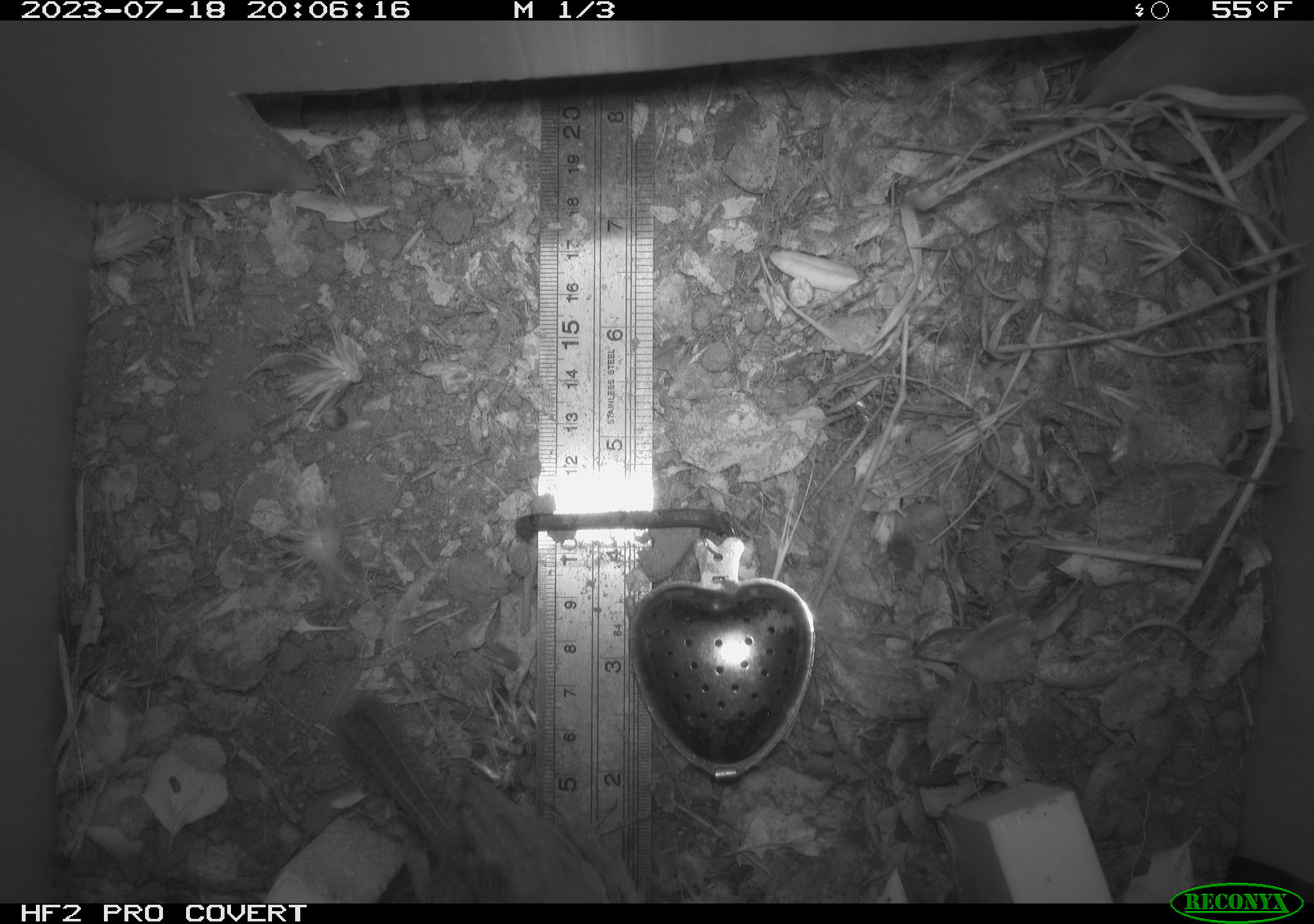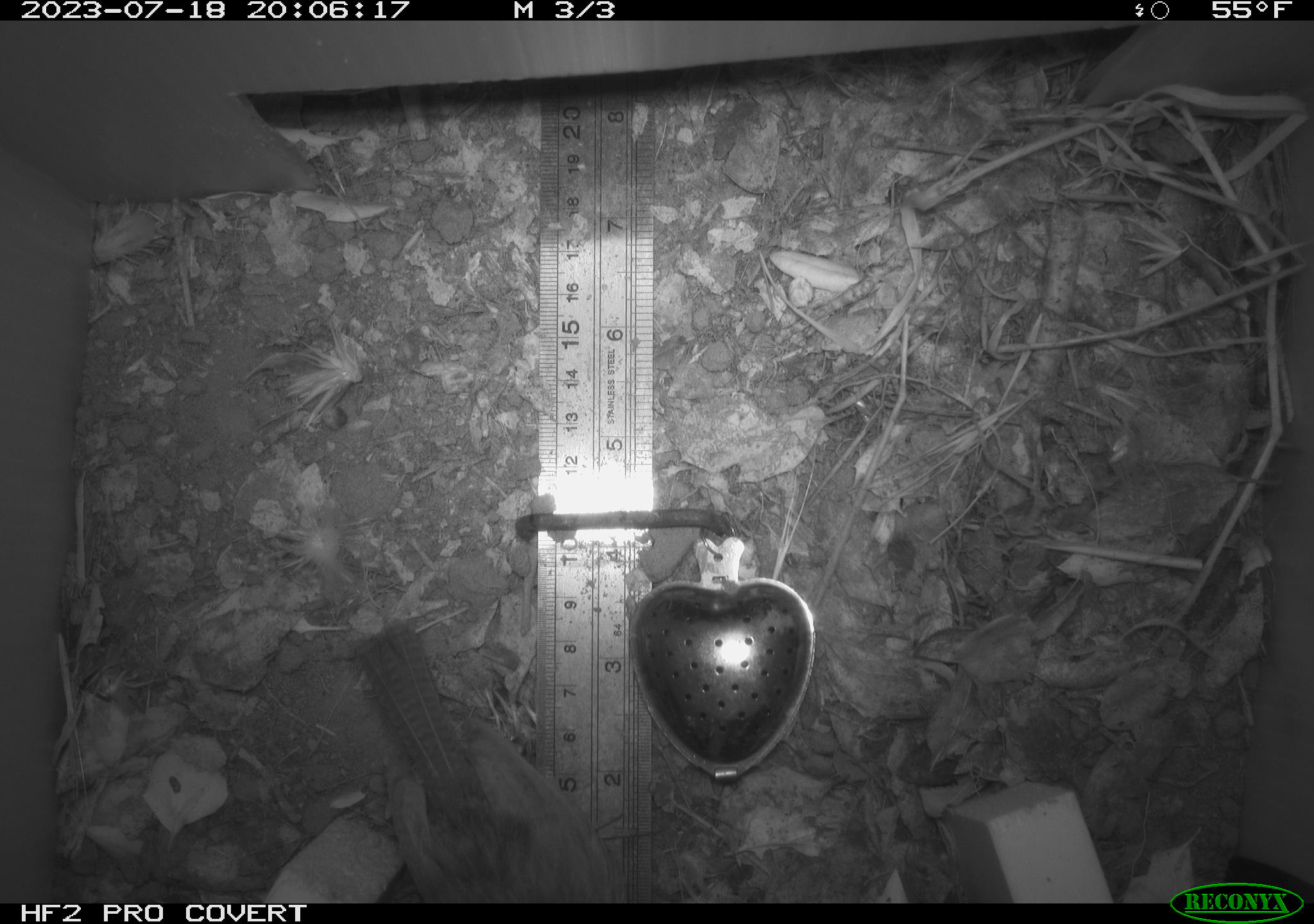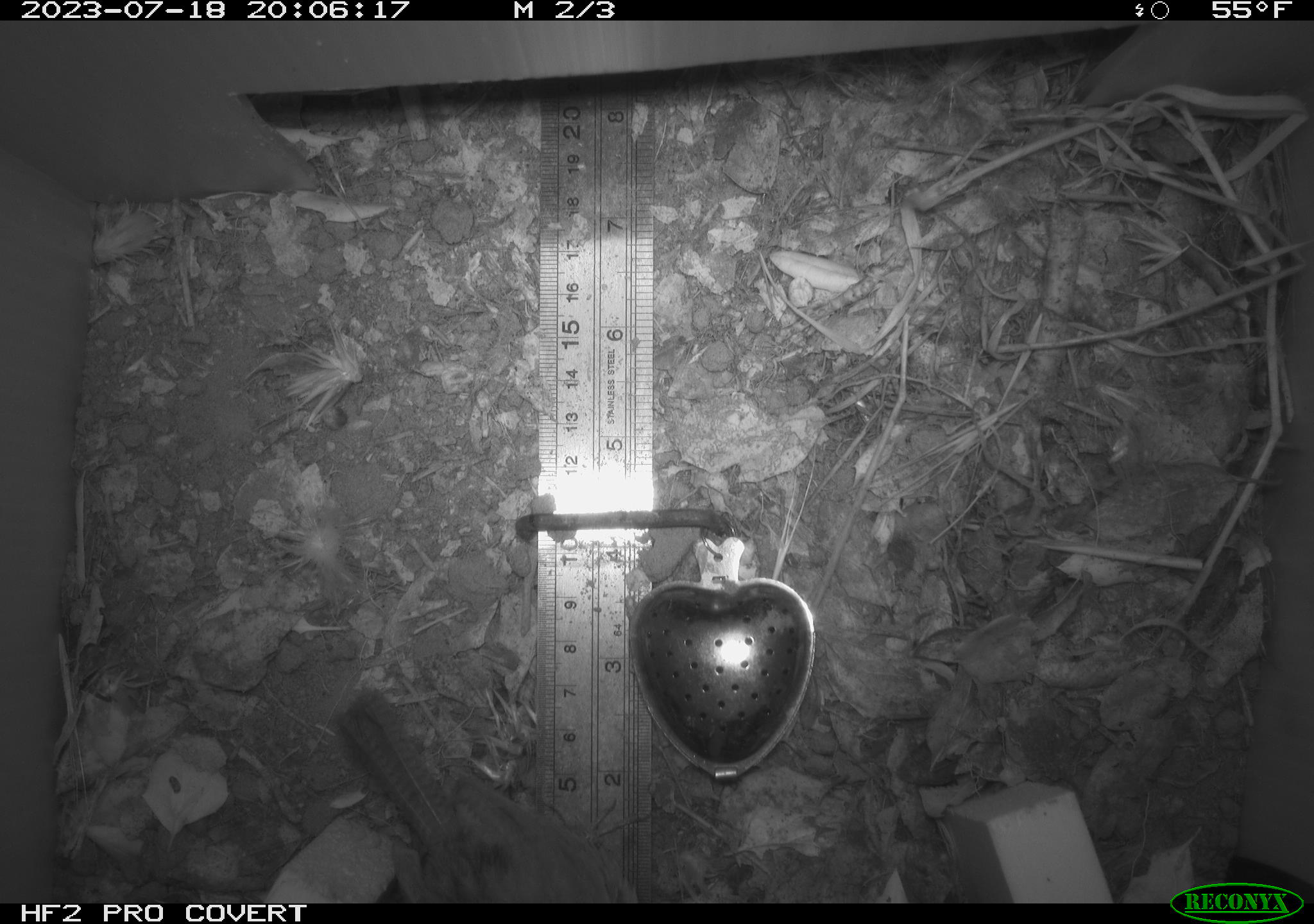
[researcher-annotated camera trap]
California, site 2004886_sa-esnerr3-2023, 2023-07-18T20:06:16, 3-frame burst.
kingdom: Animalia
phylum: Chordata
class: Aves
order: Passeriformes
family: Troglodytidae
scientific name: Troglodytidae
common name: wren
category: troglodytidae family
Troglodytidae family (wren) (Troglodytidae).